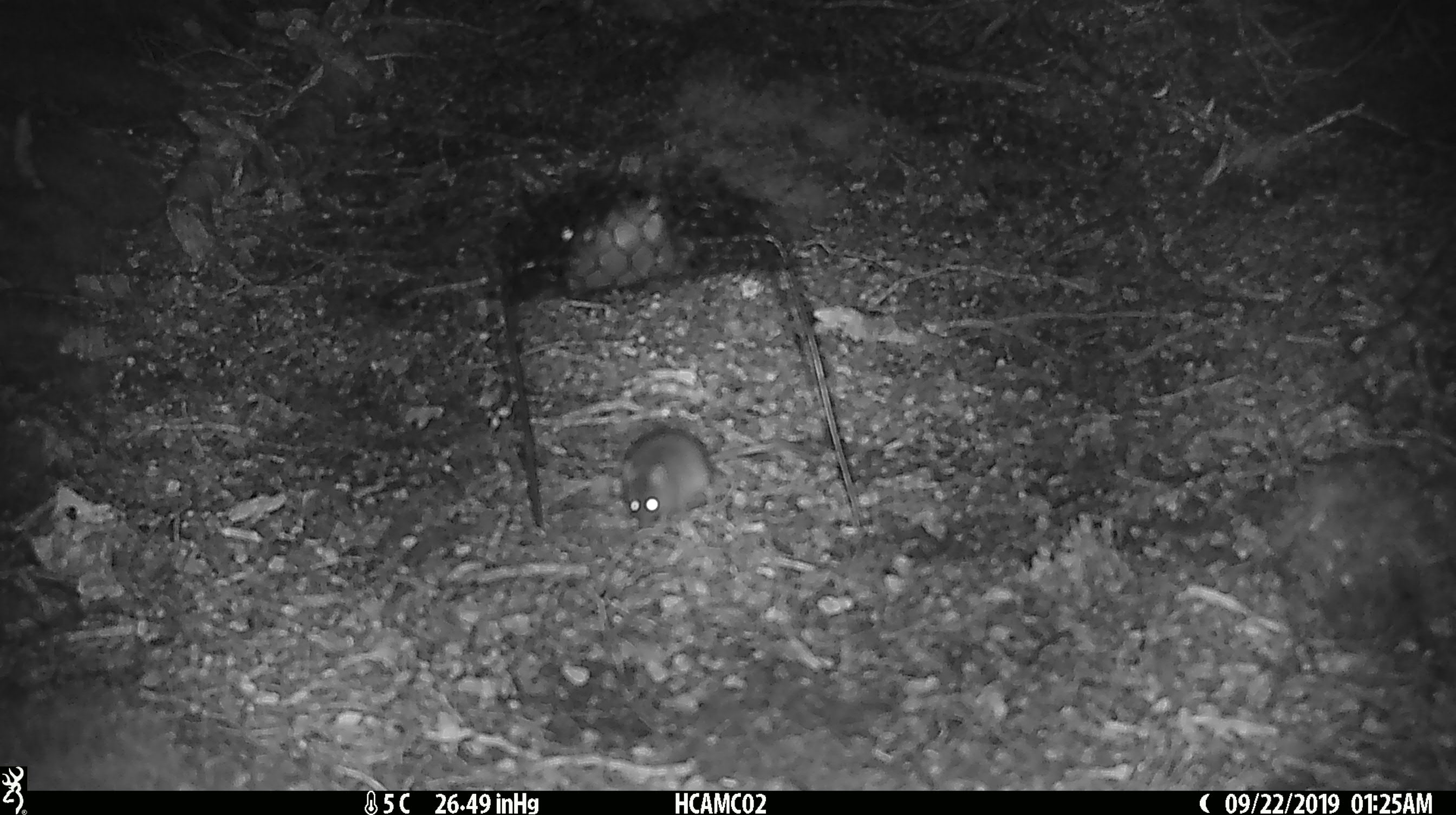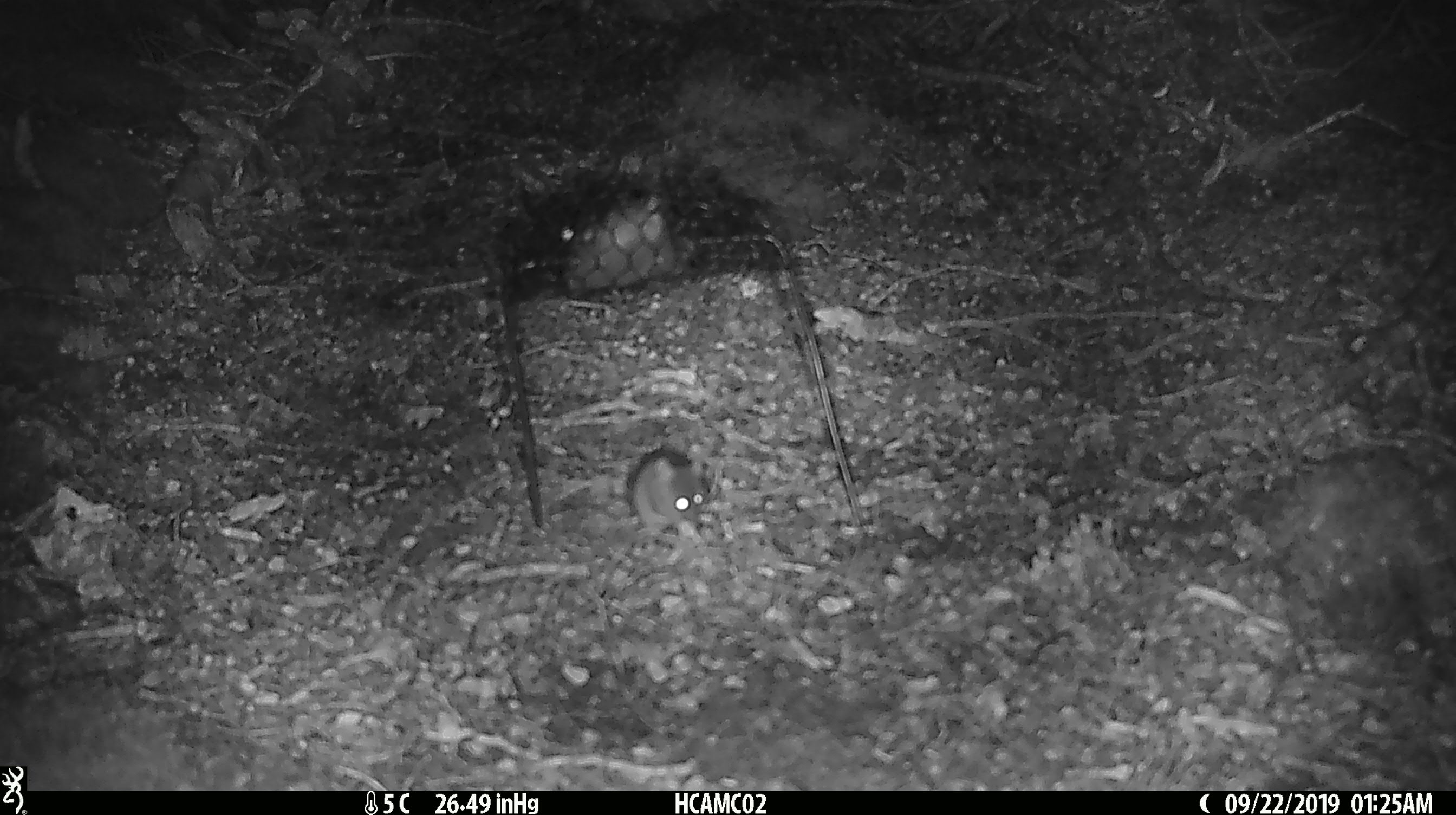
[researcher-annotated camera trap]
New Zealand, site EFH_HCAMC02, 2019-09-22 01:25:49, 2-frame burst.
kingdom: Animalia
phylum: Chordata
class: Mammalia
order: Rodentia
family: Muridae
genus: Mus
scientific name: Mus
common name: mouse